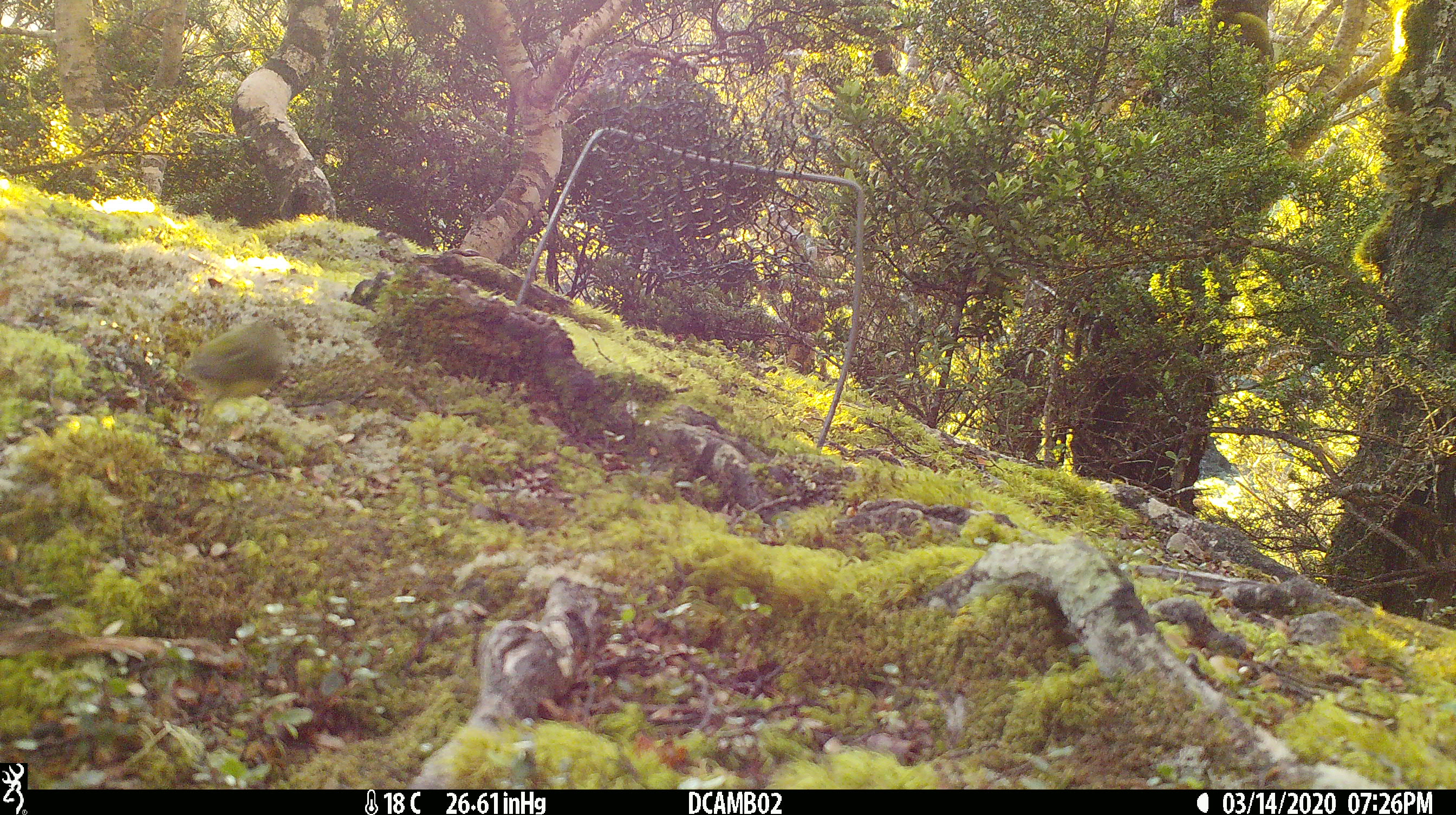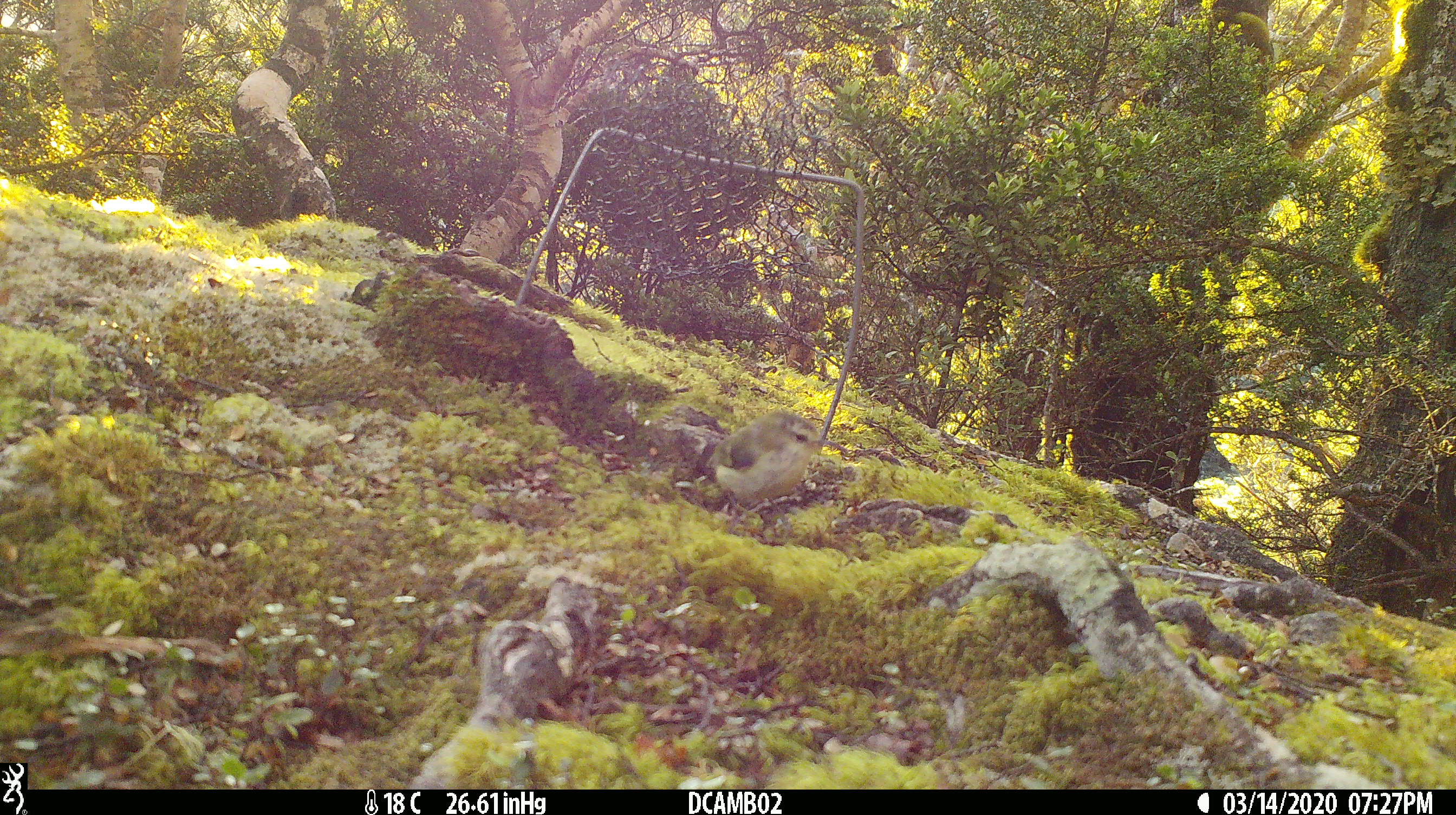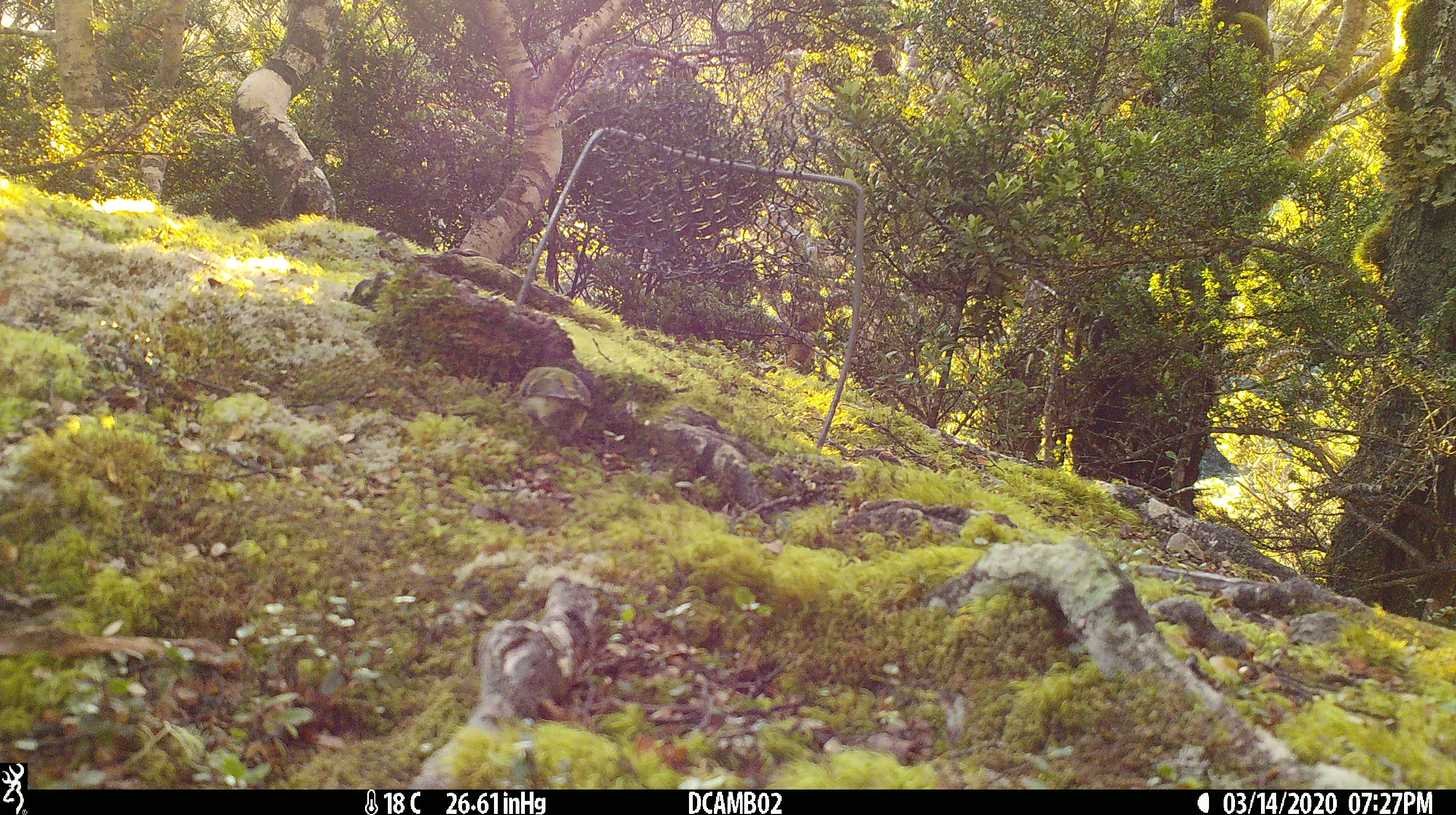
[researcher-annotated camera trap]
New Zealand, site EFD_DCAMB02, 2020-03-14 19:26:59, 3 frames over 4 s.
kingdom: Animalia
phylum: Chordata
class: Aves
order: Passeriformes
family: Acanthisittidae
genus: Acanthisitta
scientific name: Acanthisitta chloris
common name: rifleman